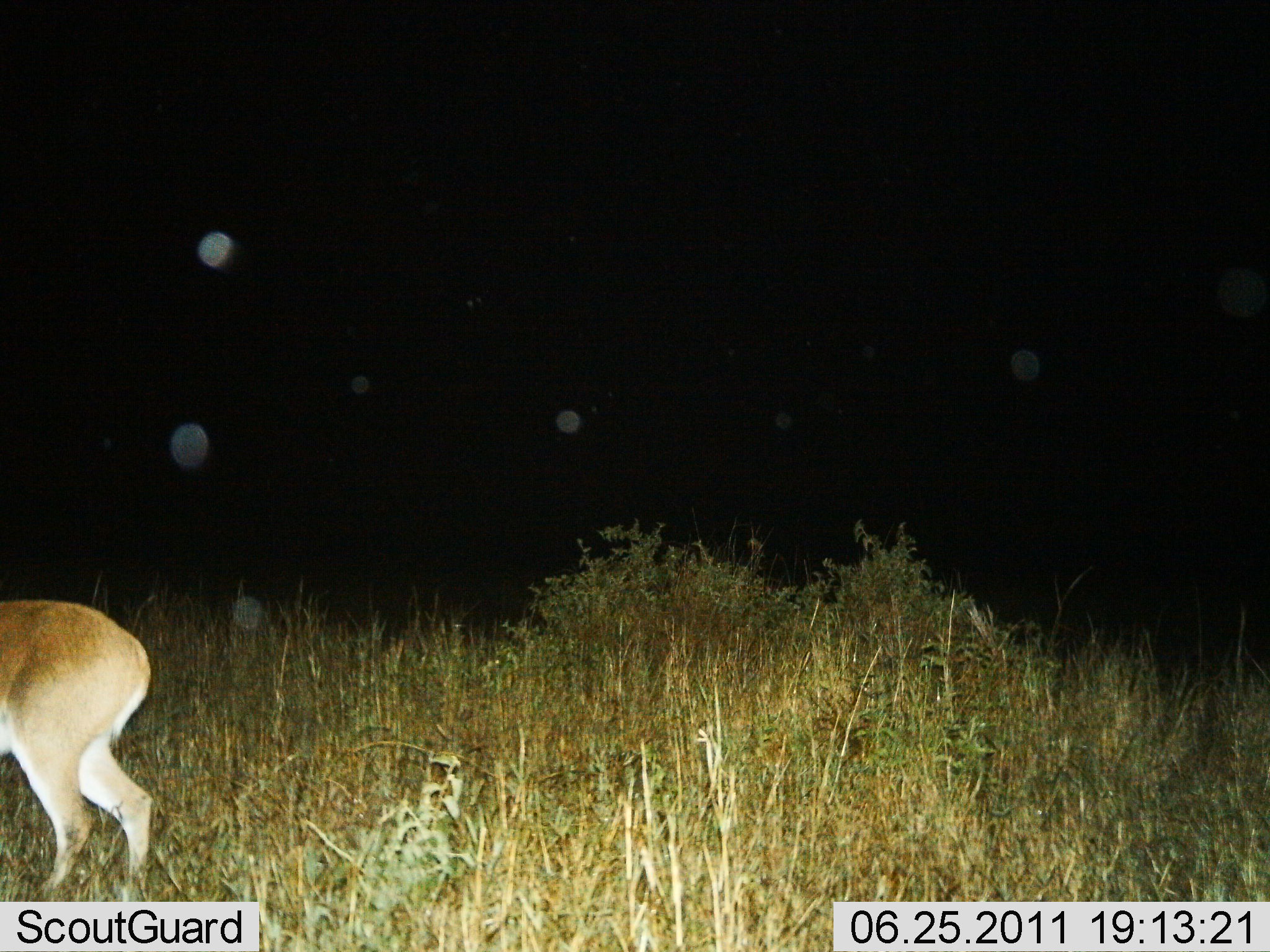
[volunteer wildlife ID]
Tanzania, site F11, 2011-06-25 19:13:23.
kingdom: Animalia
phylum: Chordata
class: Mammalia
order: Artiodactyla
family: Bovidae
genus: Redunca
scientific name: Redunca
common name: reedbuck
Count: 1.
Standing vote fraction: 67%.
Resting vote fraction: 0%.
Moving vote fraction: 33%.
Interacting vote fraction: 0%.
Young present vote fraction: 0%.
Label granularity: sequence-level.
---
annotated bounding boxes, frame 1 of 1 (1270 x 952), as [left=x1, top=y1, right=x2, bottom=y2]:
animal: [left=0, top=598, right=159, bottom=901]